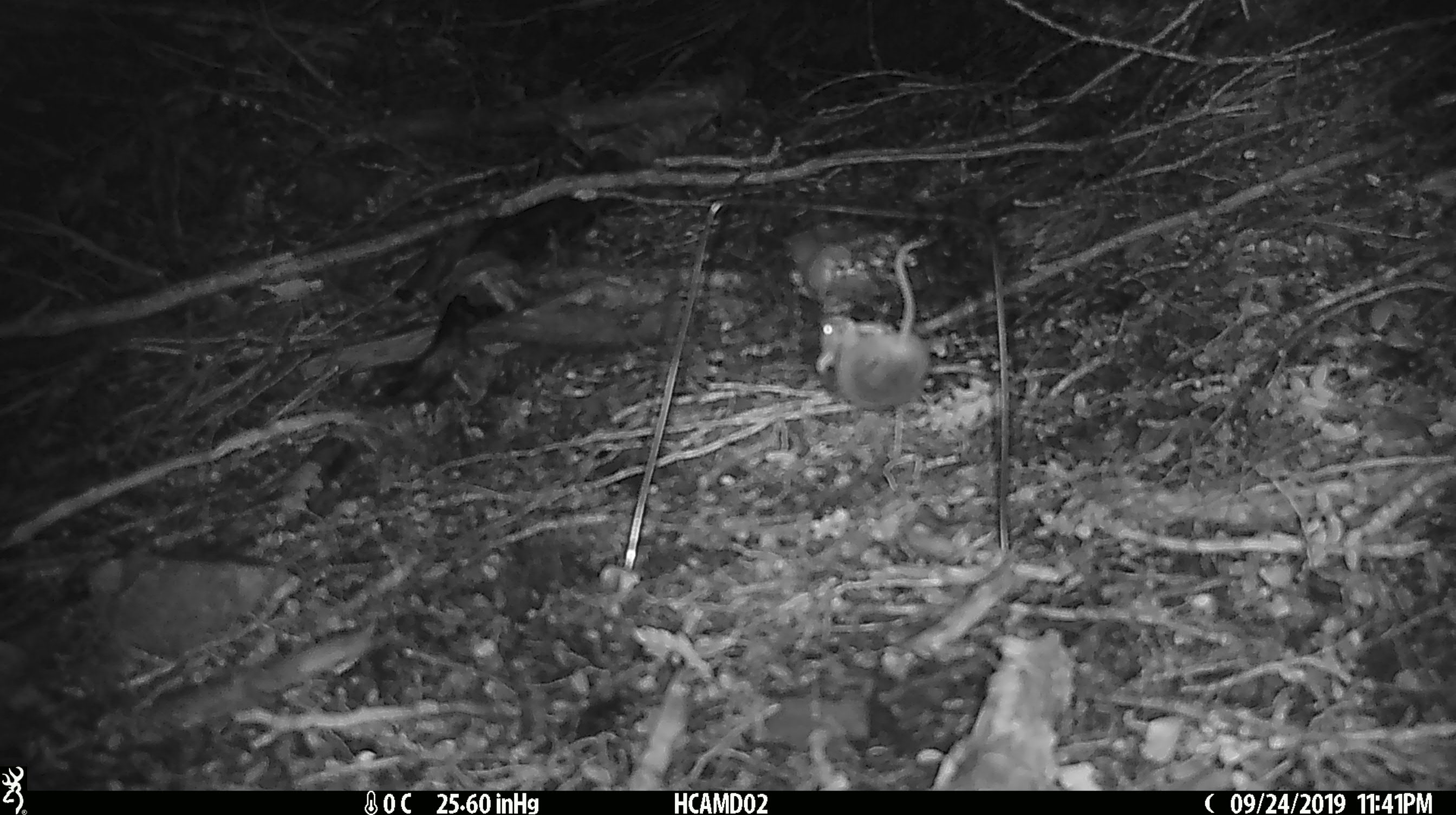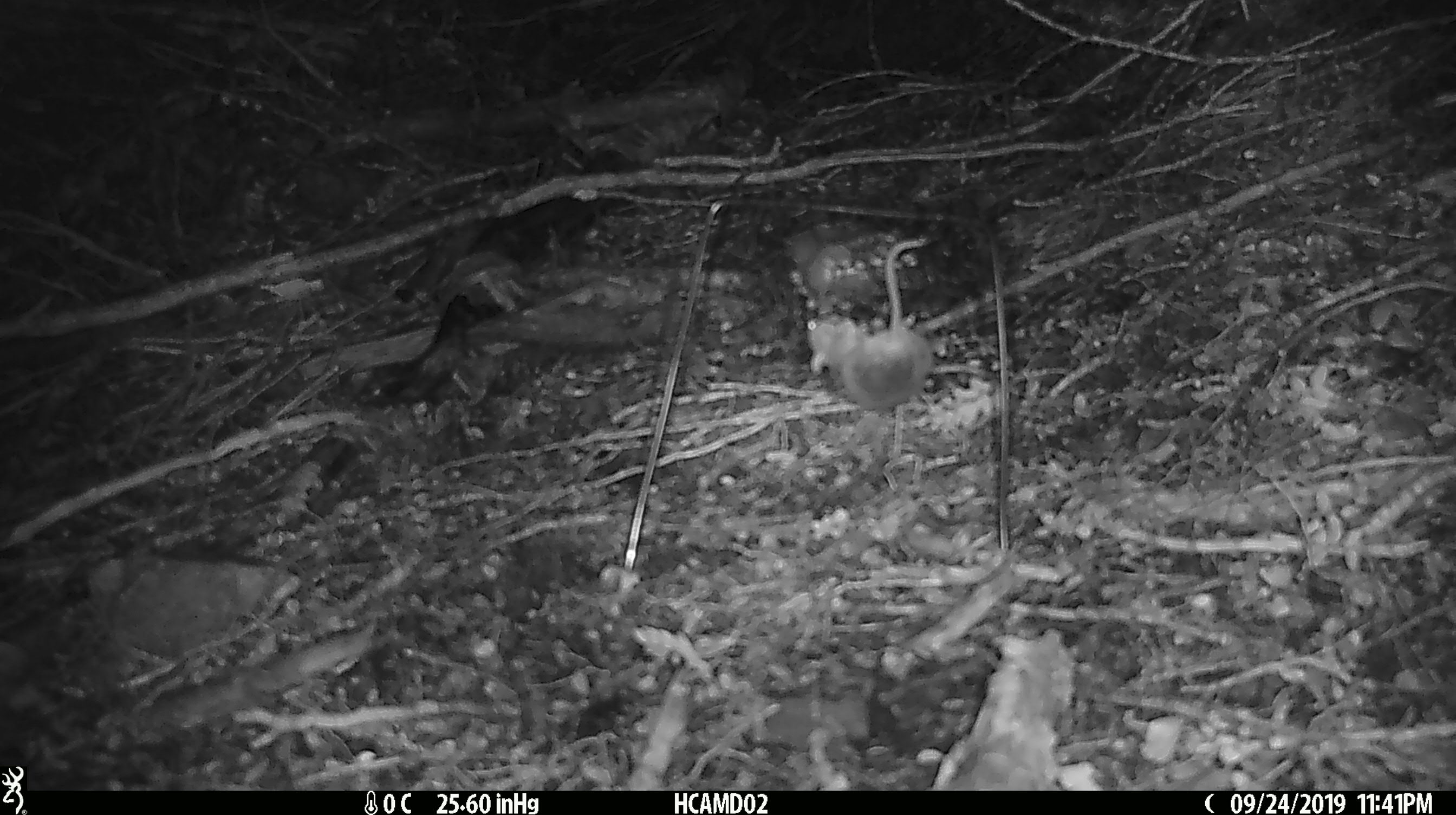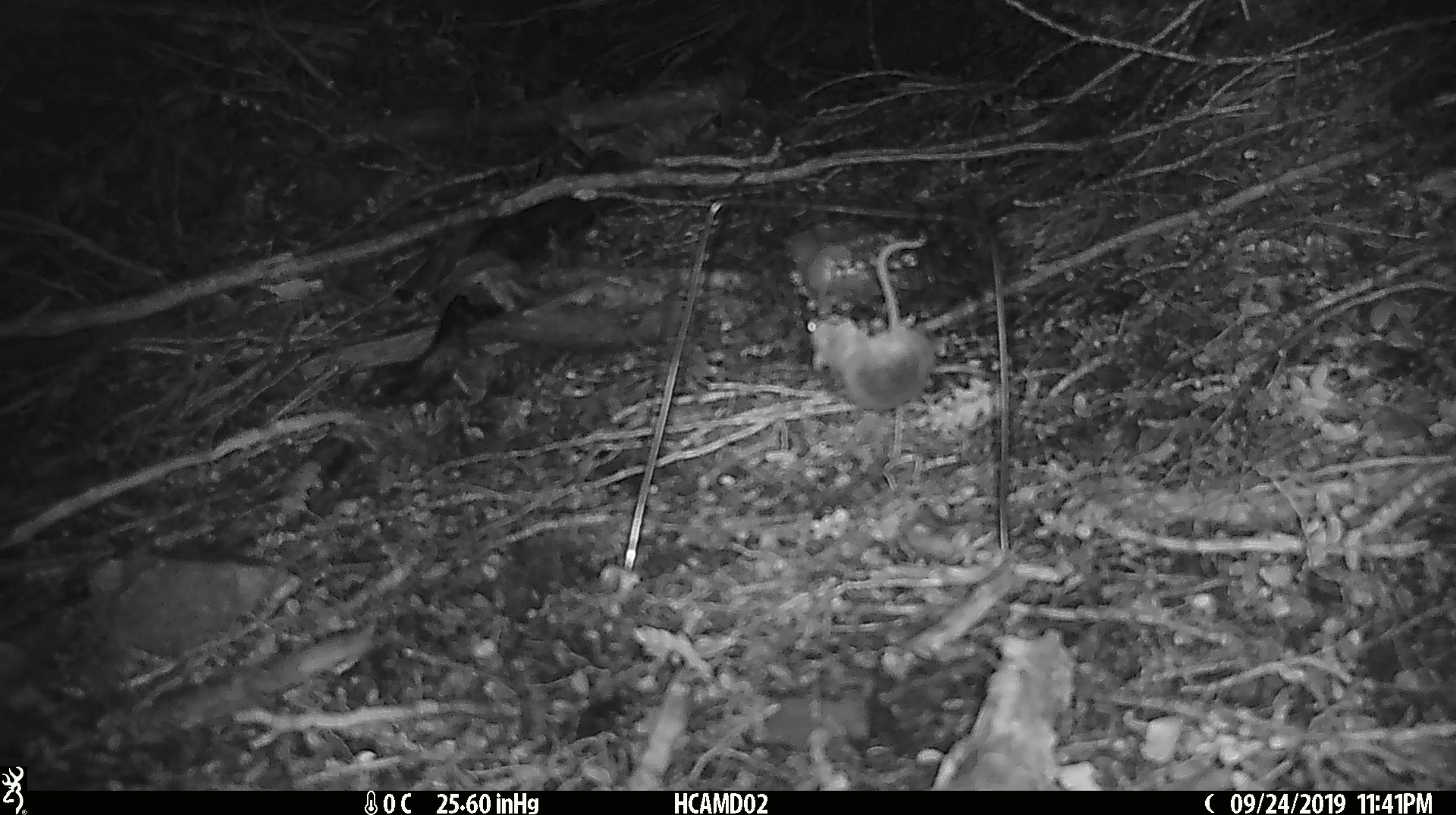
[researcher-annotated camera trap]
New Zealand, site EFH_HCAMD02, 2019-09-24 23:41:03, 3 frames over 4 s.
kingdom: Animalia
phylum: Chordata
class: Mammalia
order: Rodentia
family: Muridae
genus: Mus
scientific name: Mus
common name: mouse